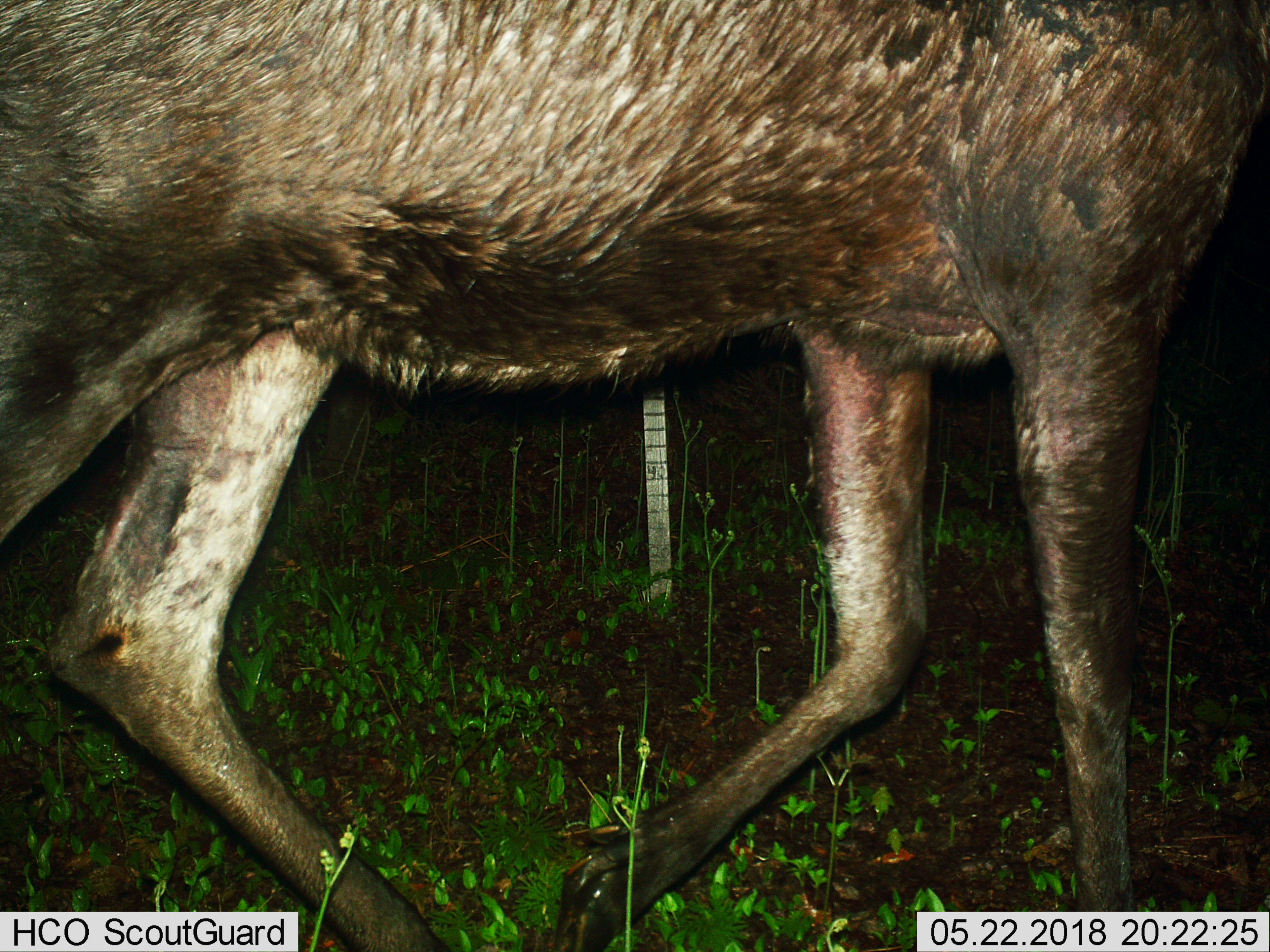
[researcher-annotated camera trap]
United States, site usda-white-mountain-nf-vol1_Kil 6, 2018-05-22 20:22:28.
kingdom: Animalia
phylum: Chordata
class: Mammalia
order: Artiodactyla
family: Cervidae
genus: Alces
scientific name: Alces alces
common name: moose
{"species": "moose (Alces alces)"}